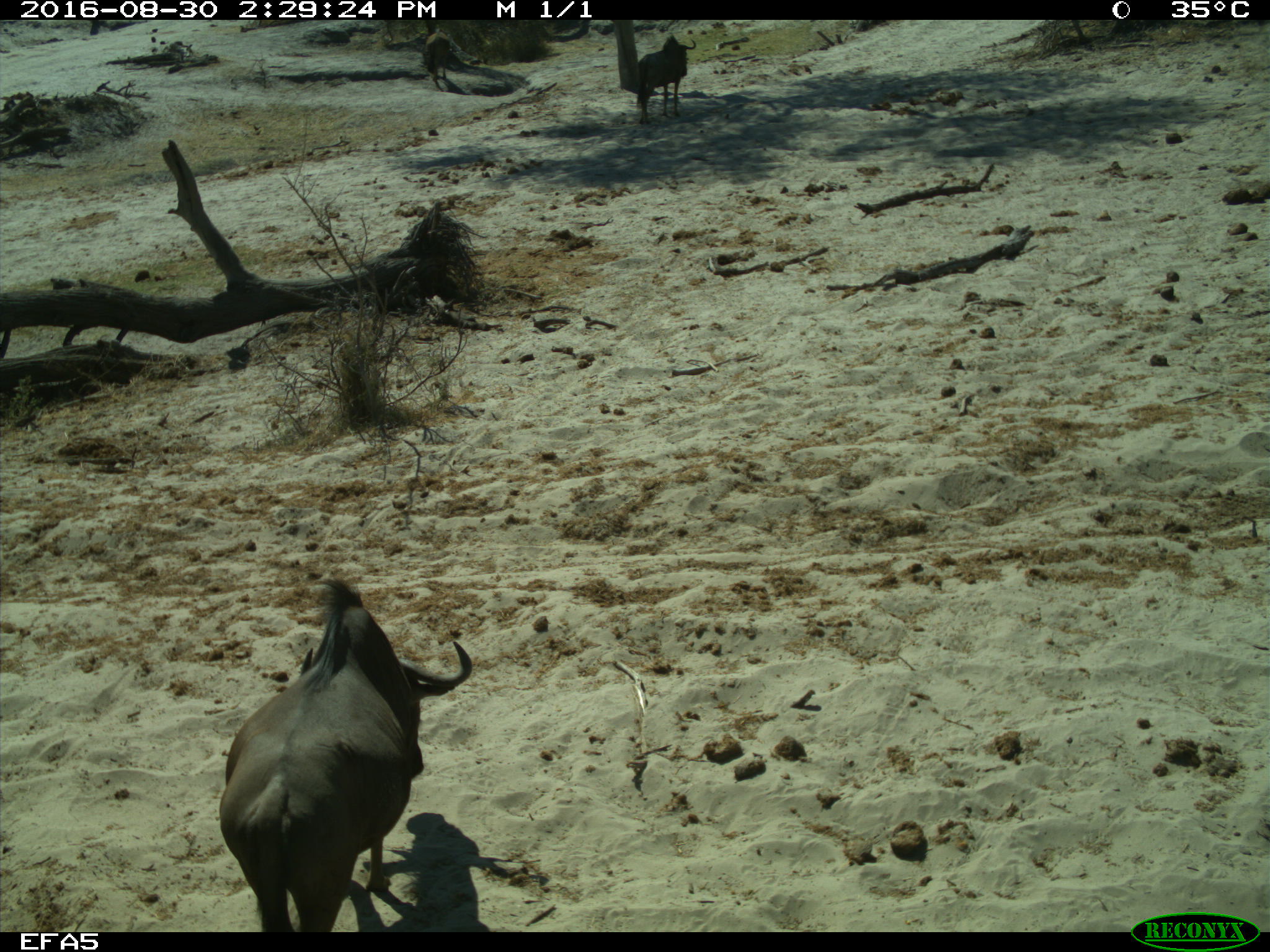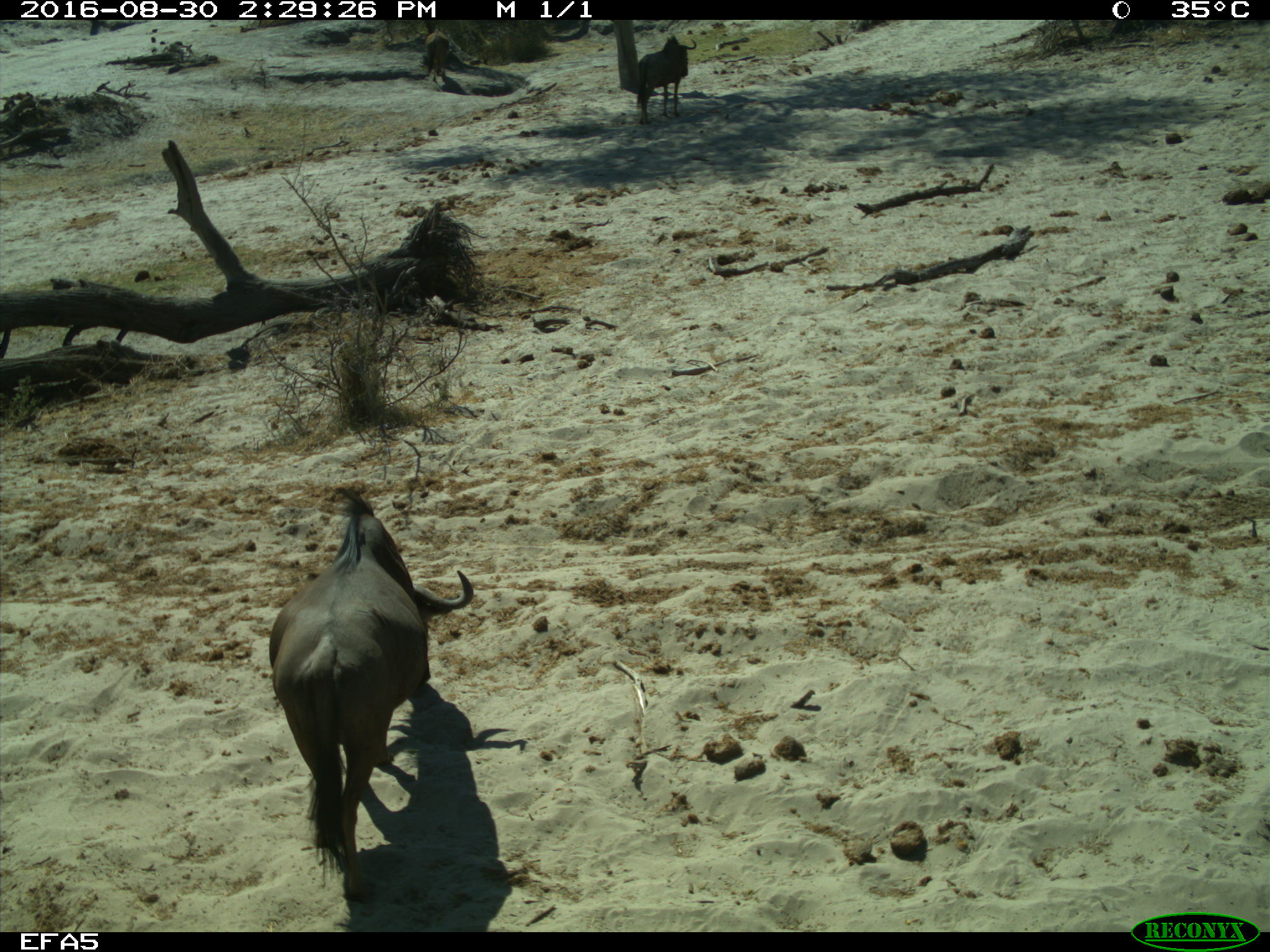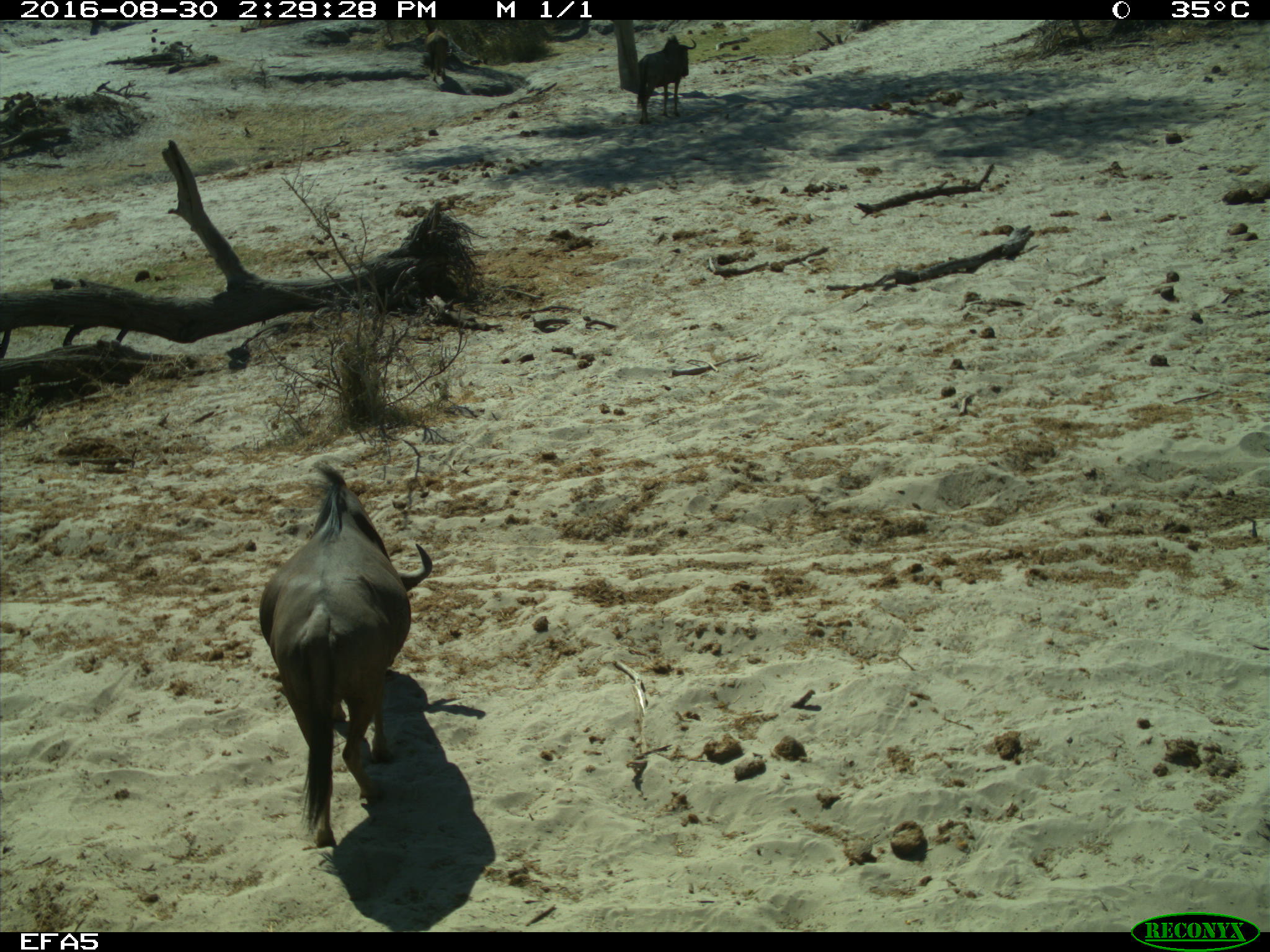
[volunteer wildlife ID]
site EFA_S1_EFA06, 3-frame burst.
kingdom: Animalia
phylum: Chordata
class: Mammalia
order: Artiodactyla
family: Bovidae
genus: Connochaetes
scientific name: Connochaetes taurinus taurinus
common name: blue wildebeest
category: wildebeestblue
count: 1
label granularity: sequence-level